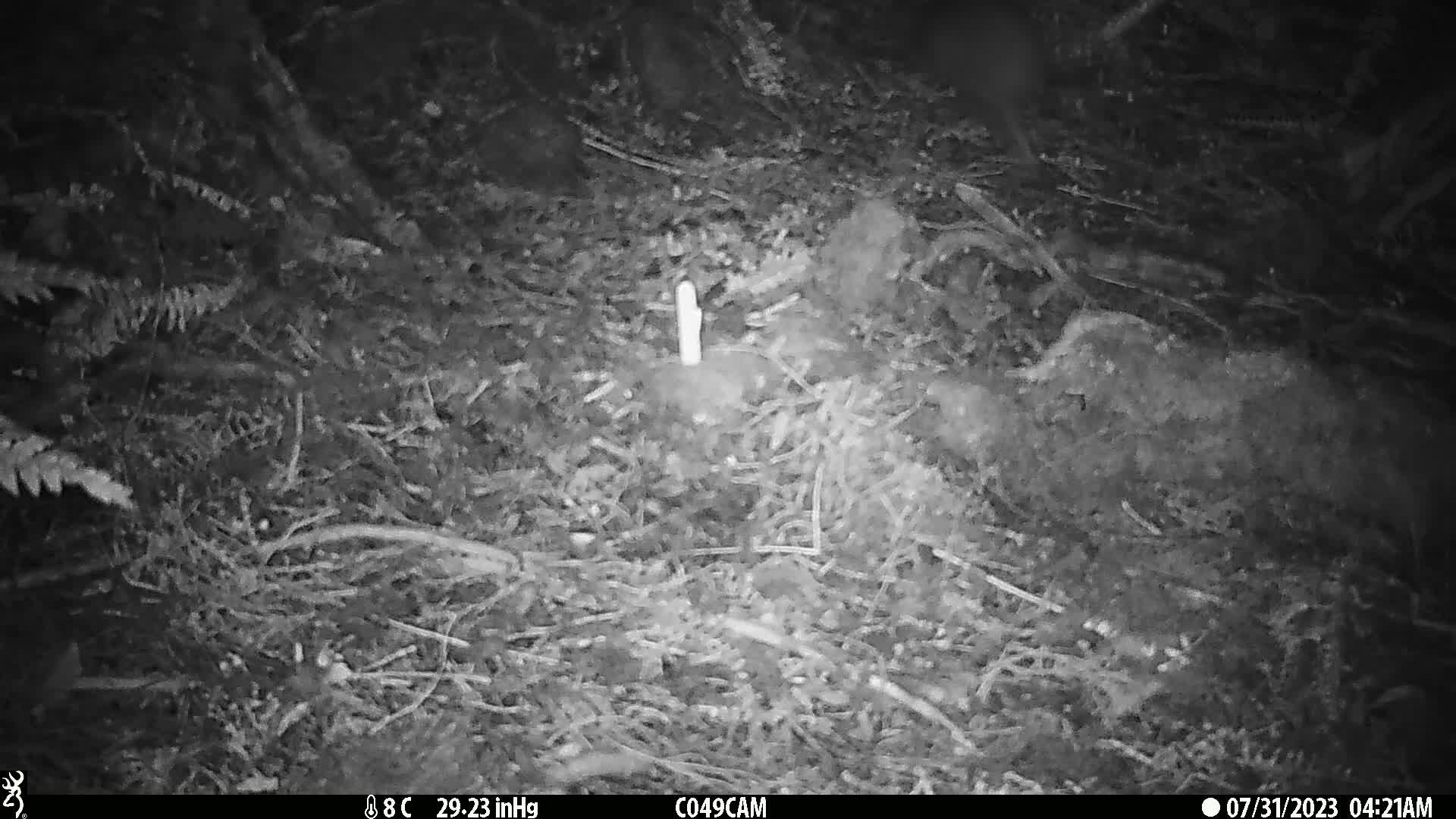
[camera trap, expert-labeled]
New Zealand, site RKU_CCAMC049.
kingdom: Animalia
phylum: Chordata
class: Aves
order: Apterygiformes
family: Apterygidae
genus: Apteryx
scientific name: Apteryx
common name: kiwi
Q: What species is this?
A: Kiwi (Apteryx).